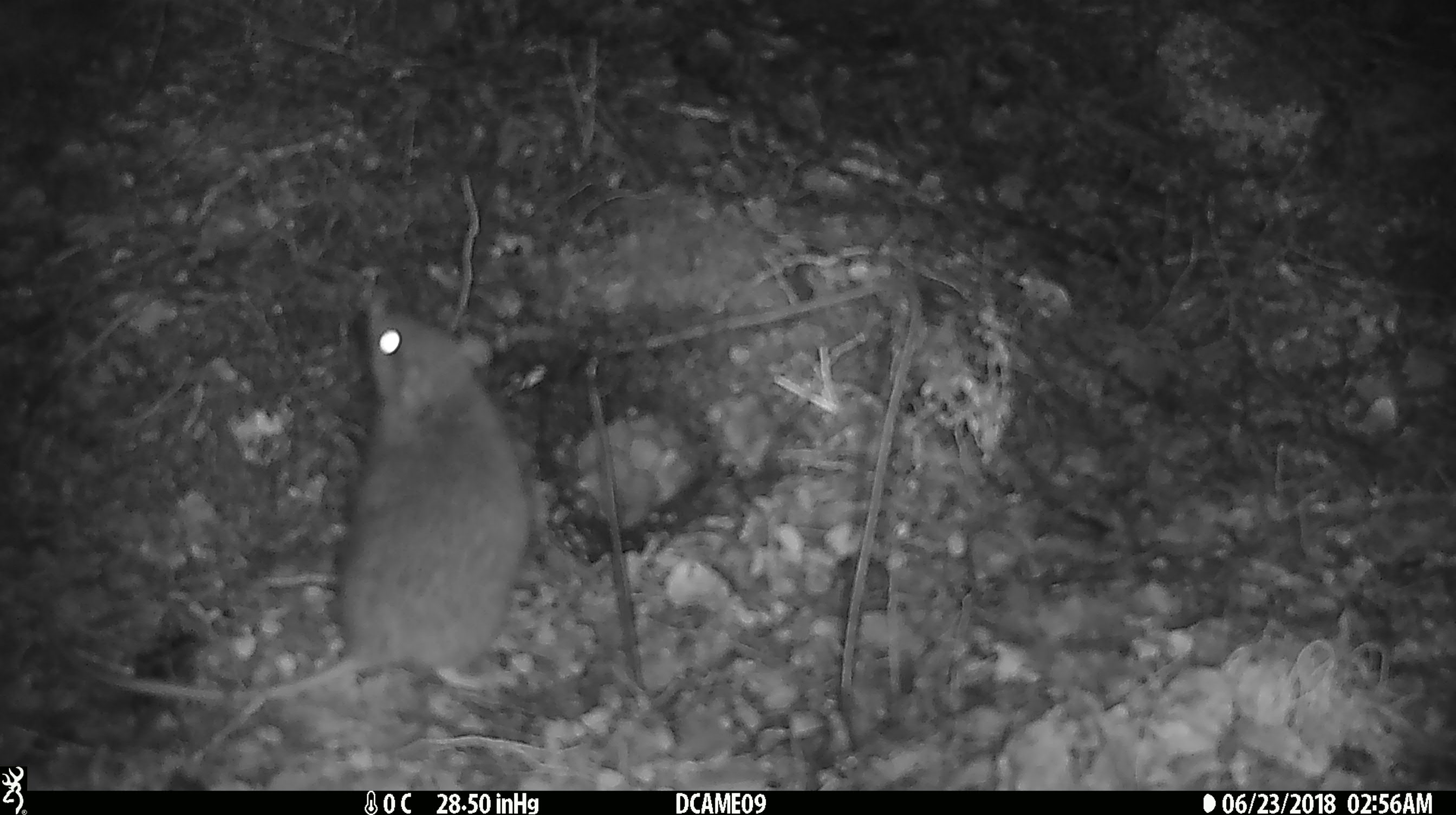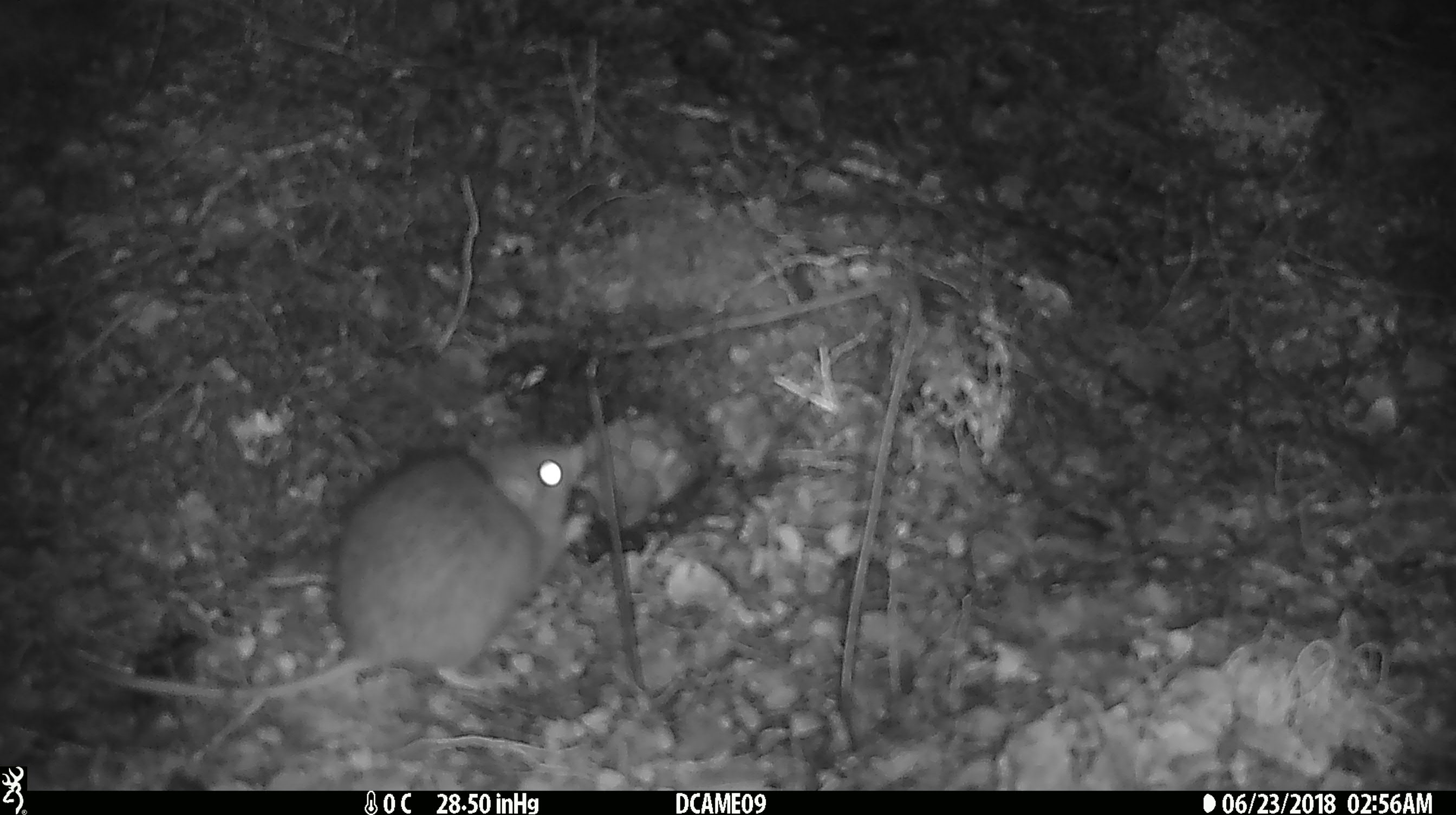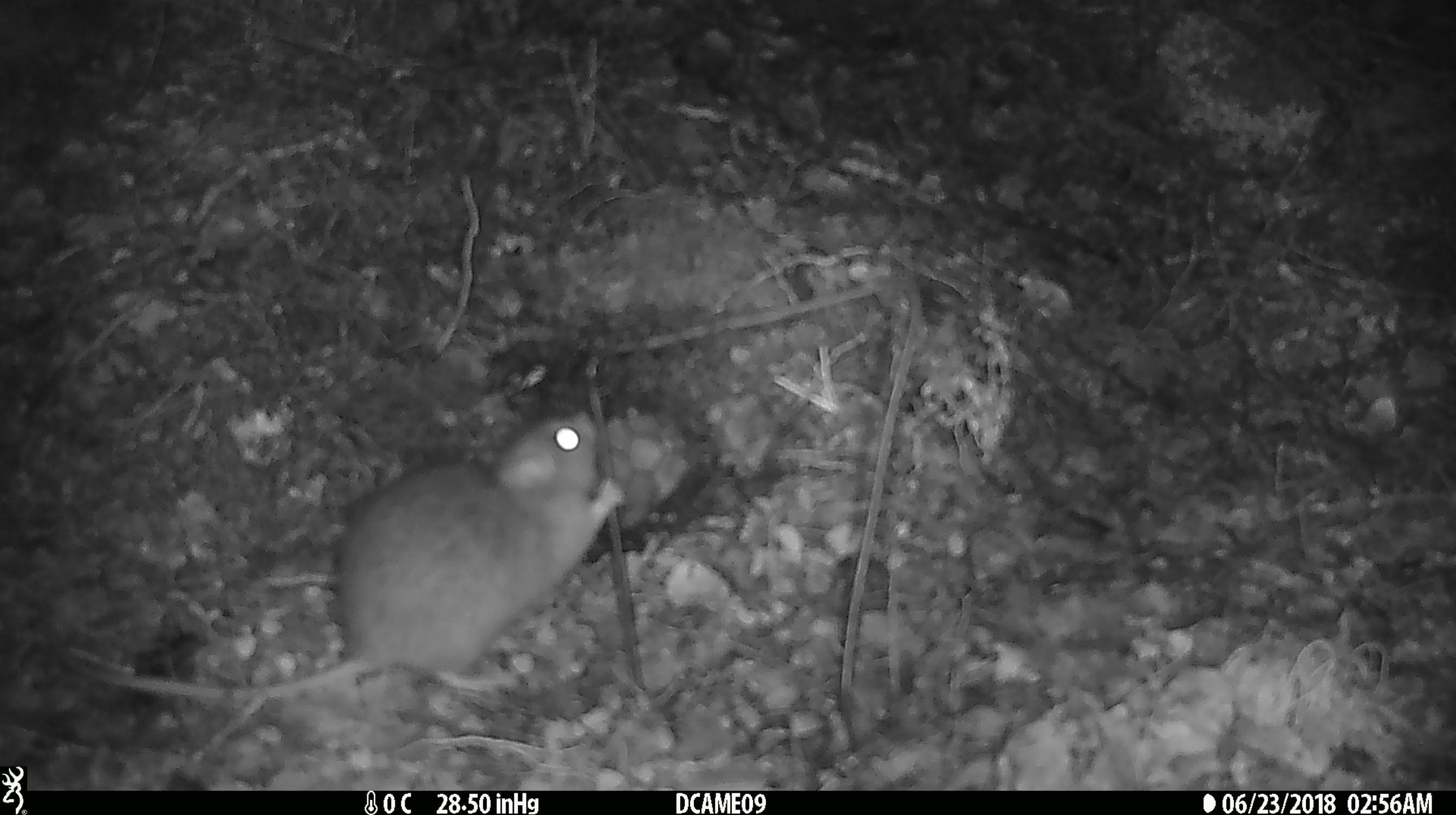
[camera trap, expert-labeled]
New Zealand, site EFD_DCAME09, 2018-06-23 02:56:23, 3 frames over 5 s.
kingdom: Animalia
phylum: Chordata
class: Mammalia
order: Rodentia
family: Muridae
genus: Rattus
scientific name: Rattus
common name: rat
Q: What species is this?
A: Rat (Rattus).